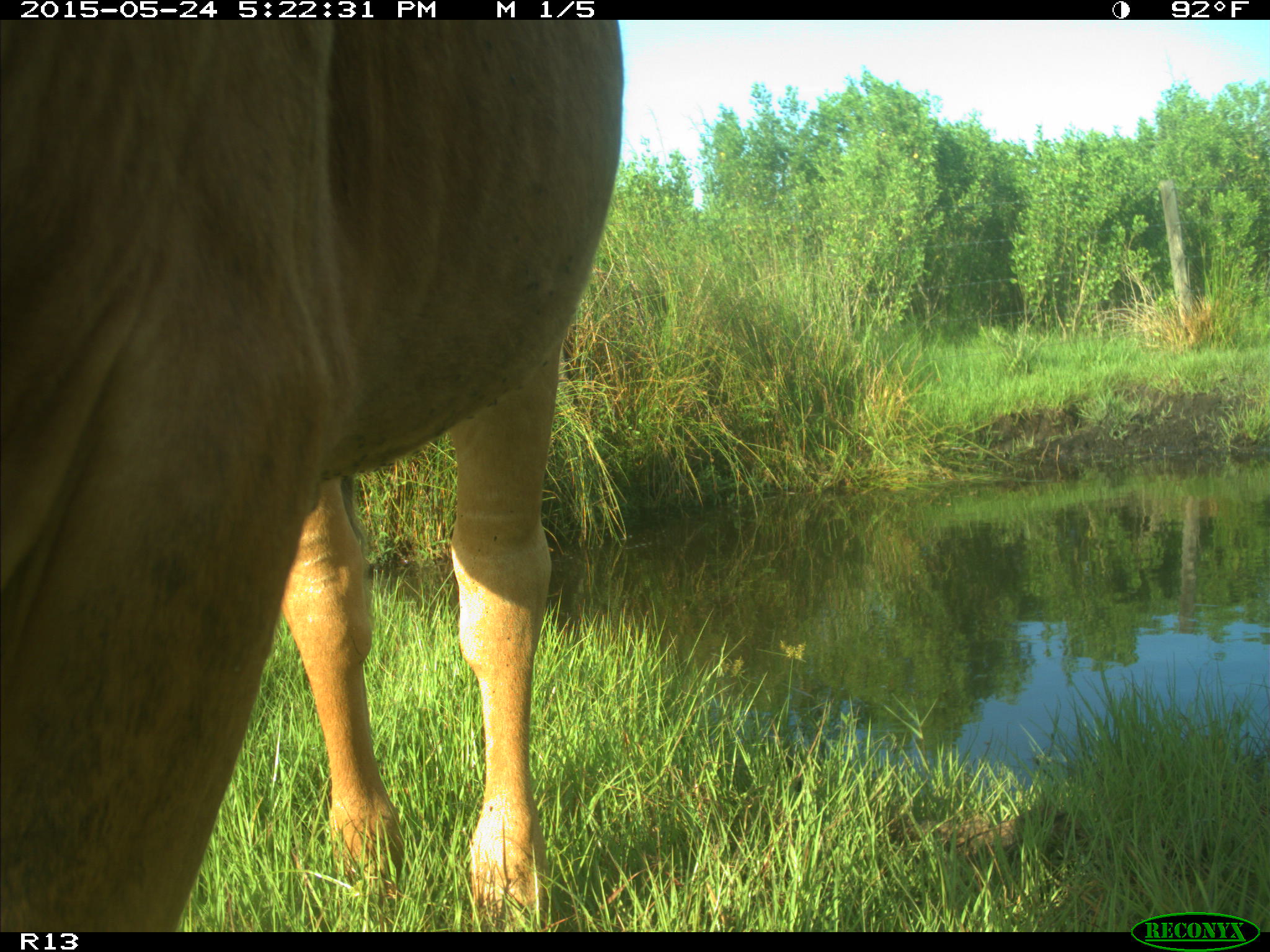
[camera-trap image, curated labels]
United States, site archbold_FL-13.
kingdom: Animalia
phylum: Chordata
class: Mammalia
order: Artiodactyla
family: Bovidae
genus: Bos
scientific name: Bos taurus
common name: domestic cow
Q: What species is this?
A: Bos taurus (domestic cow).